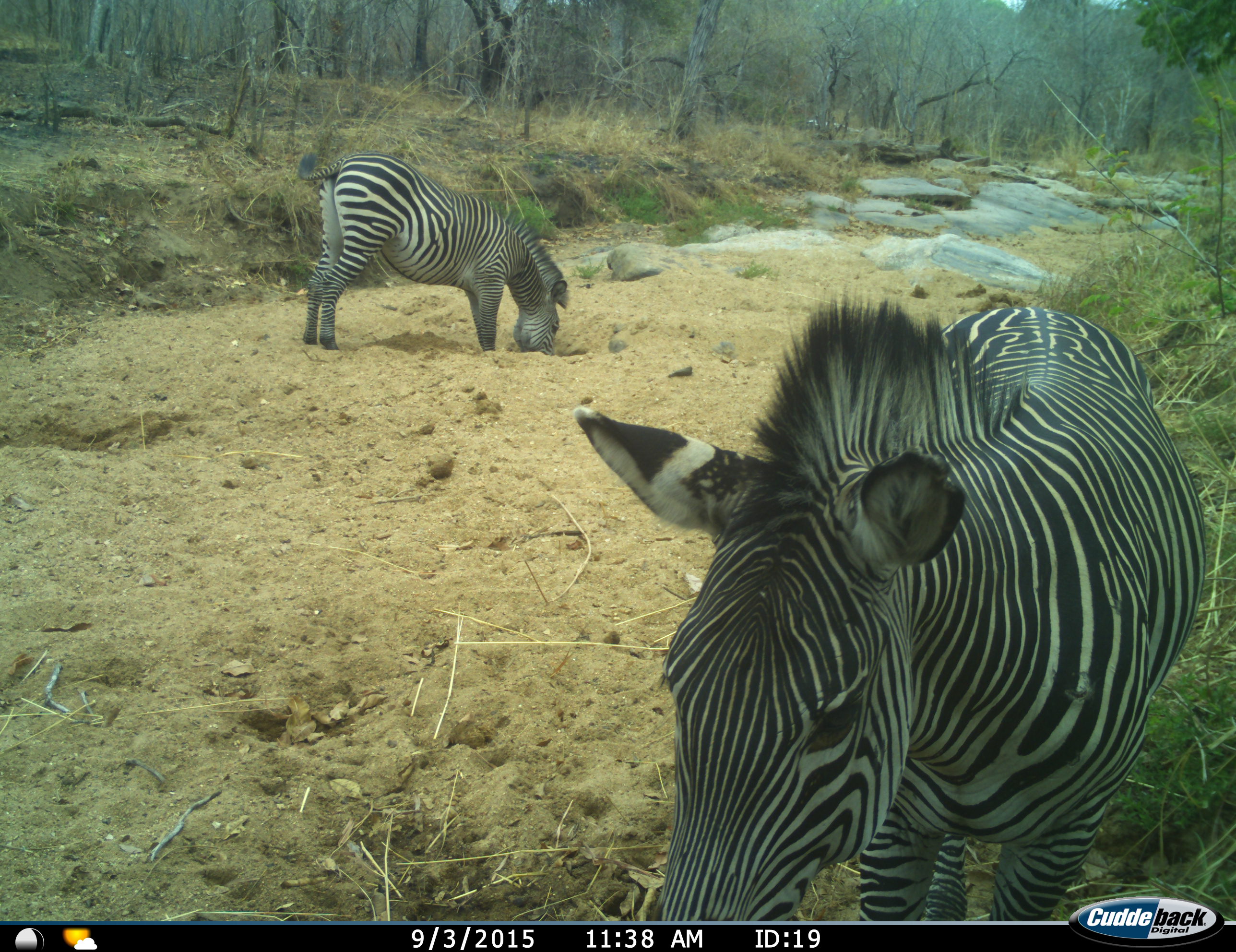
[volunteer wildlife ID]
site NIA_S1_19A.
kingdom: Animalia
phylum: Chordata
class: Mammalia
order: Perissodactyla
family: Equidae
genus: Equus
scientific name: Equus quagga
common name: plains zebra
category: zebraplains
Zebraplains (plains zebra) (Equus quagga), count 2. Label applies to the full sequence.